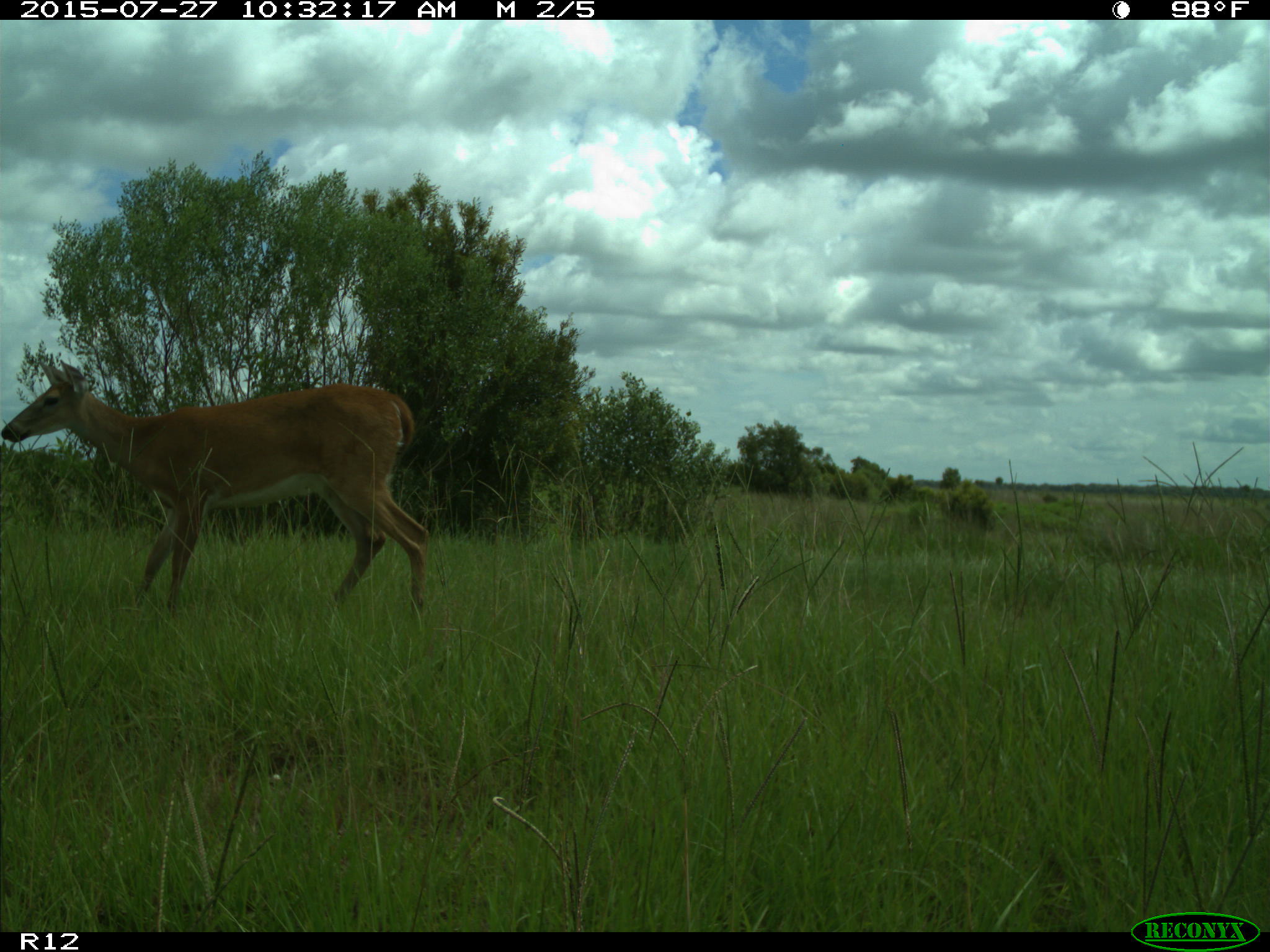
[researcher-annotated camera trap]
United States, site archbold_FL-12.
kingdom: Animalia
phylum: Chordata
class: Mammalia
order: Artiodactyla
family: Cervidae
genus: Odocoileus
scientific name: Odocoileus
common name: deer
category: unidentified deer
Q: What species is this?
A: Unidentified deer (deer) (Odocoileus).